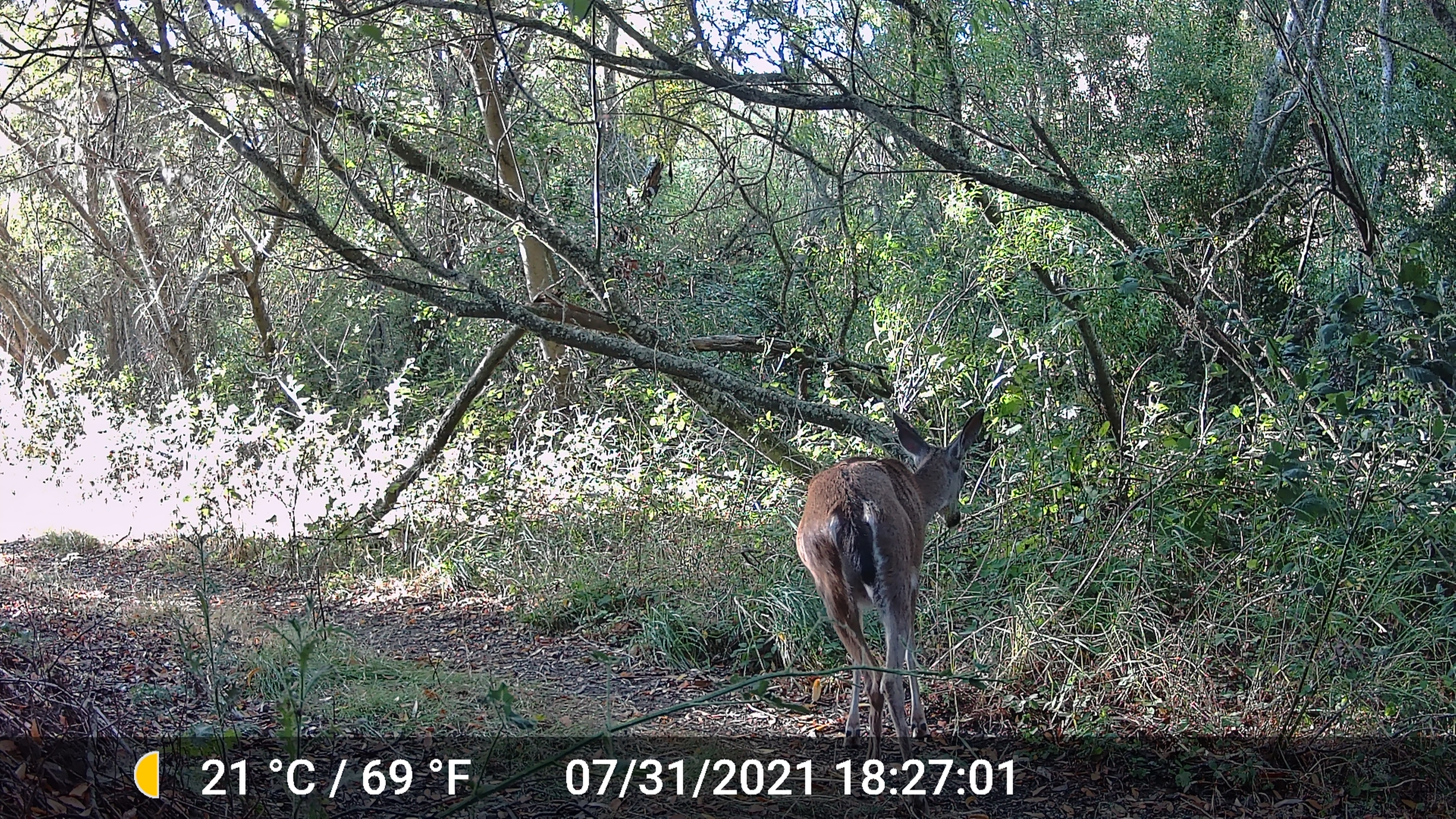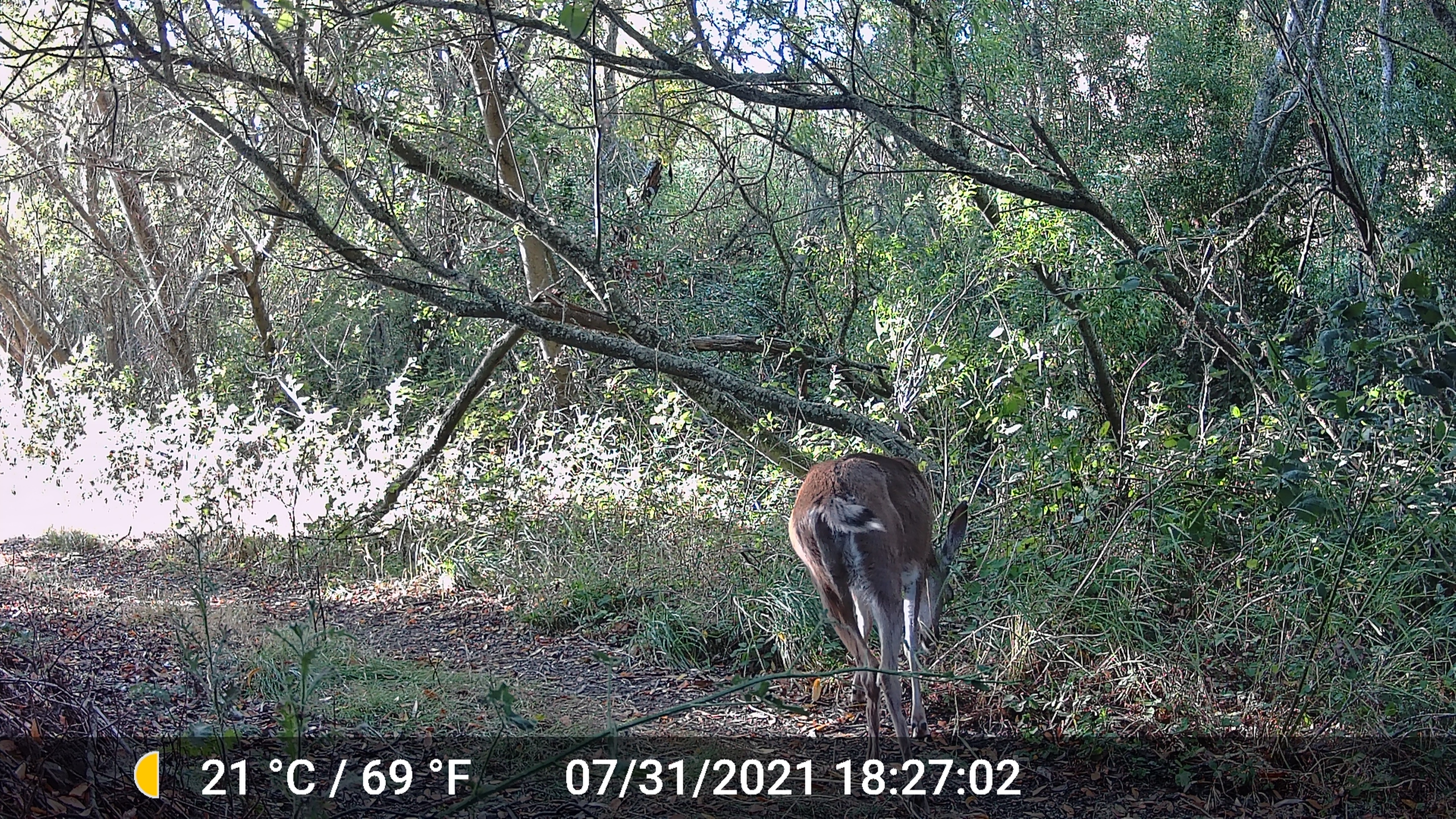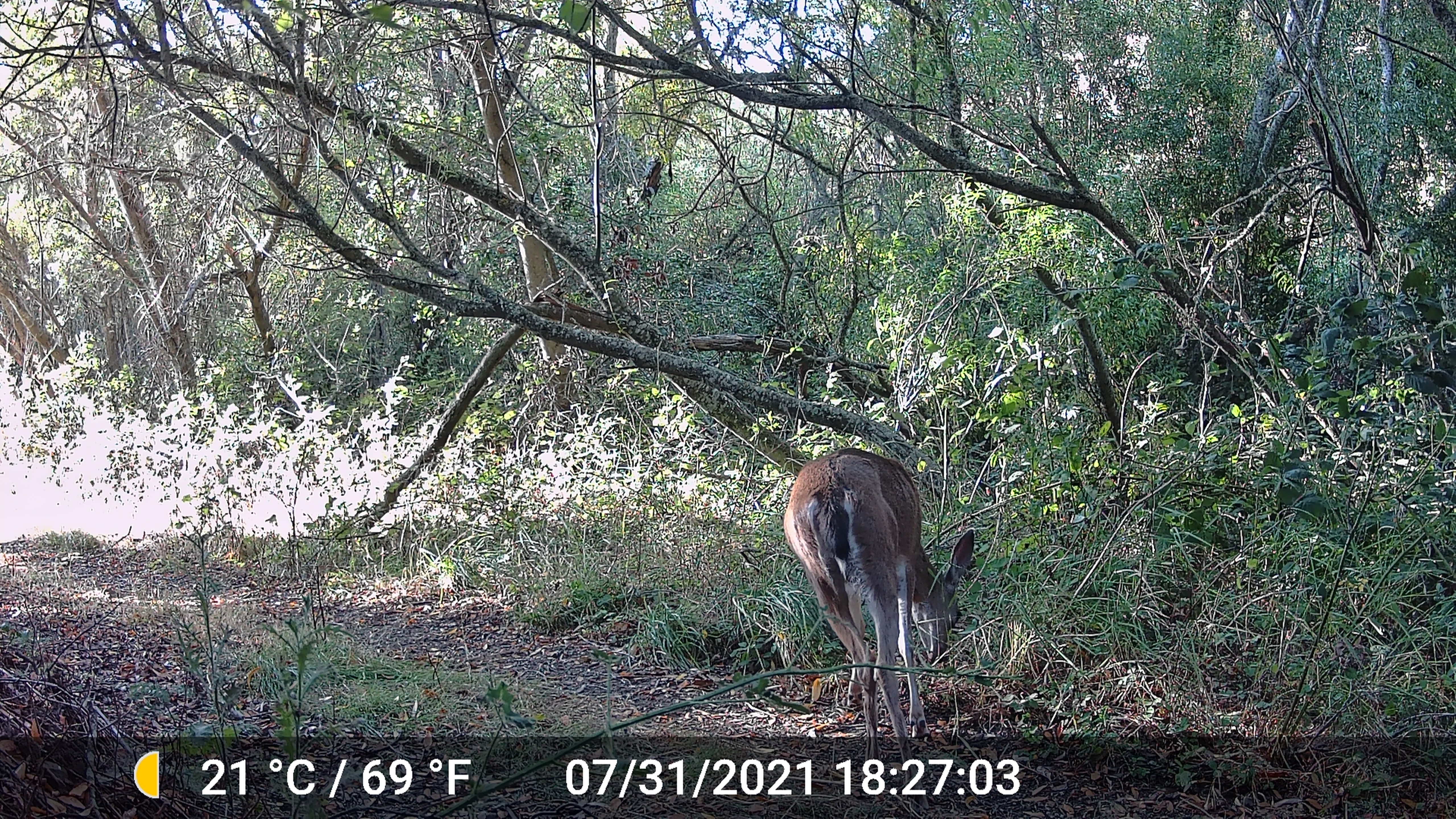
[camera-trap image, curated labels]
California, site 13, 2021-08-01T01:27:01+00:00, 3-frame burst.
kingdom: Animalia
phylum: Chordata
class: Mammalia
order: Artiodactyla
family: Cervidae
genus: Odocoileus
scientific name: Odocoileus hemionus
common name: mule deer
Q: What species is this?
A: Mule deer (Odocoileus hemionus).